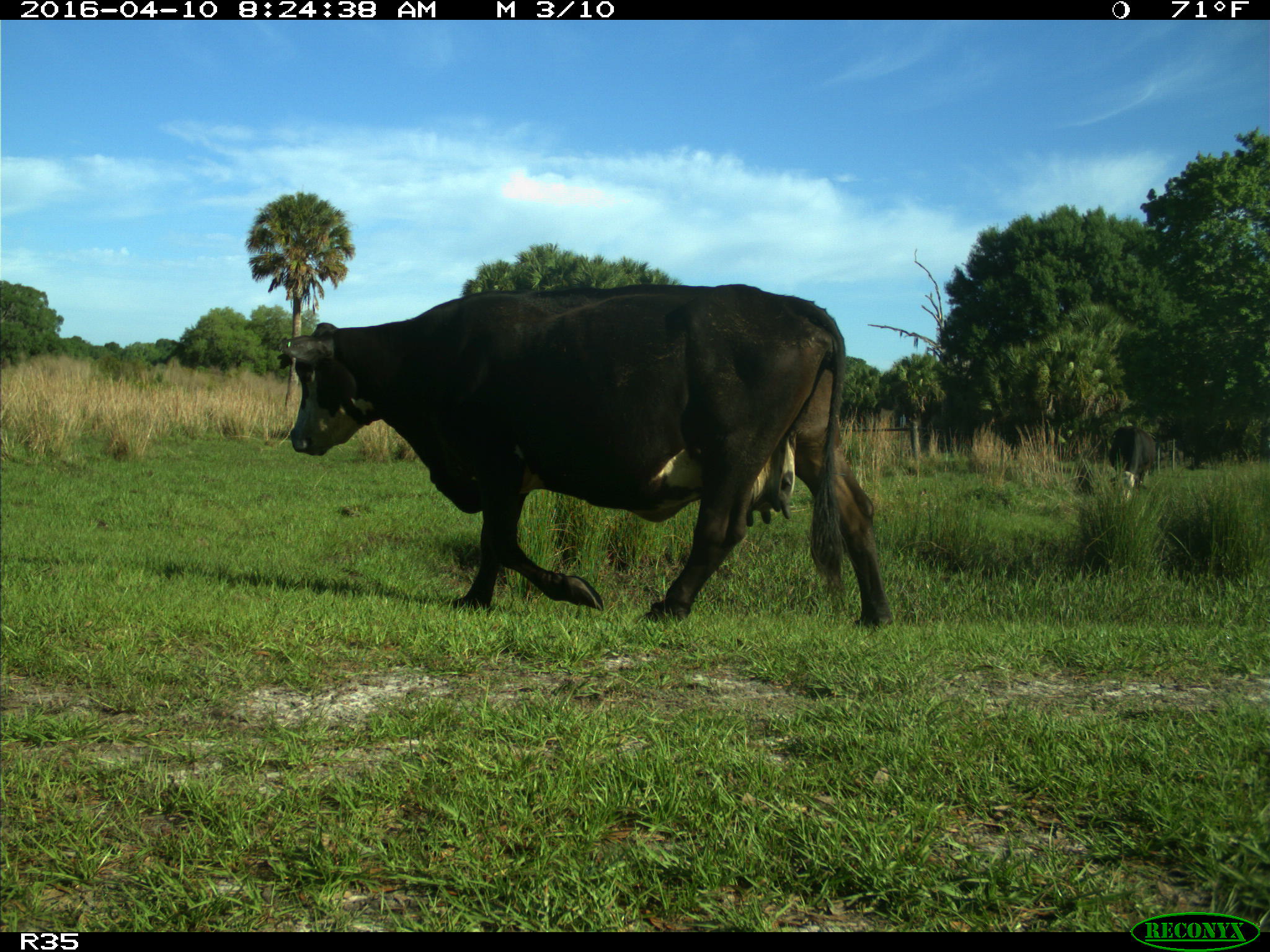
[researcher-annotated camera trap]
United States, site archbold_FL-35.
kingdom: Animalia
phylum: Chordata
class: Mammalia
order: Artiodactyla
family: Bovidae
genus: Bos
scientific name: Bos taurus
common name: domestic cow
Bos taurus (domestic cow).